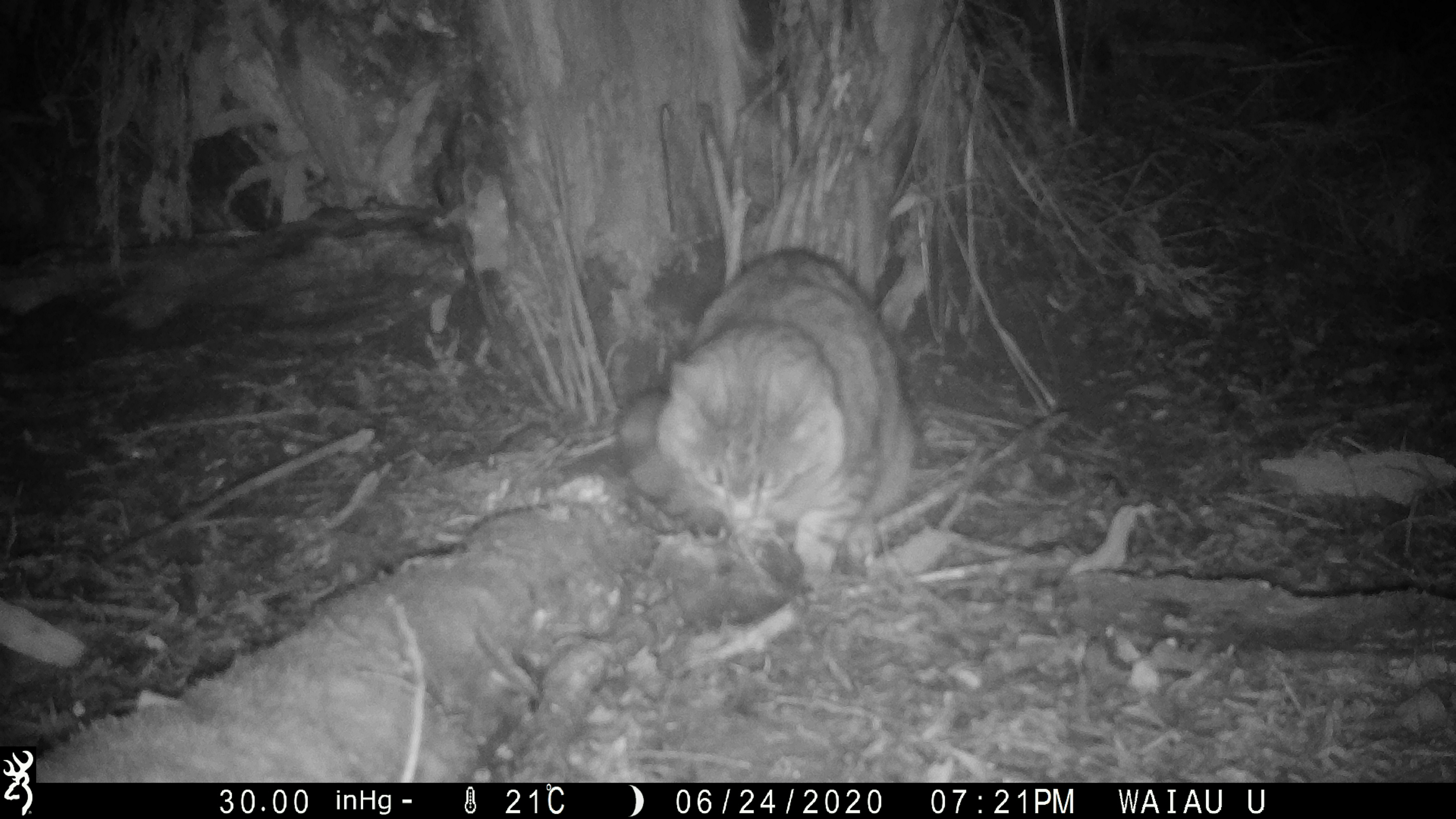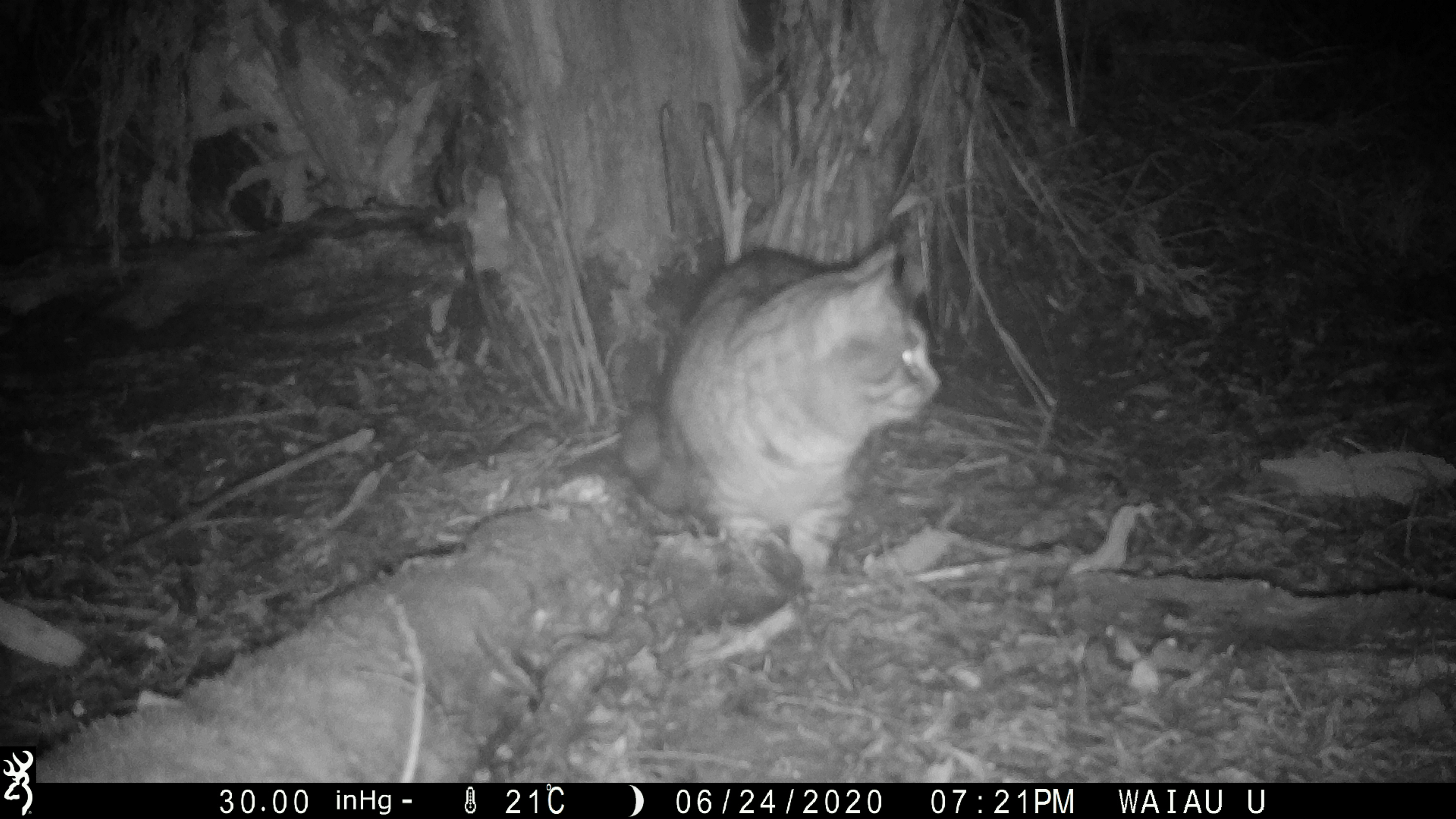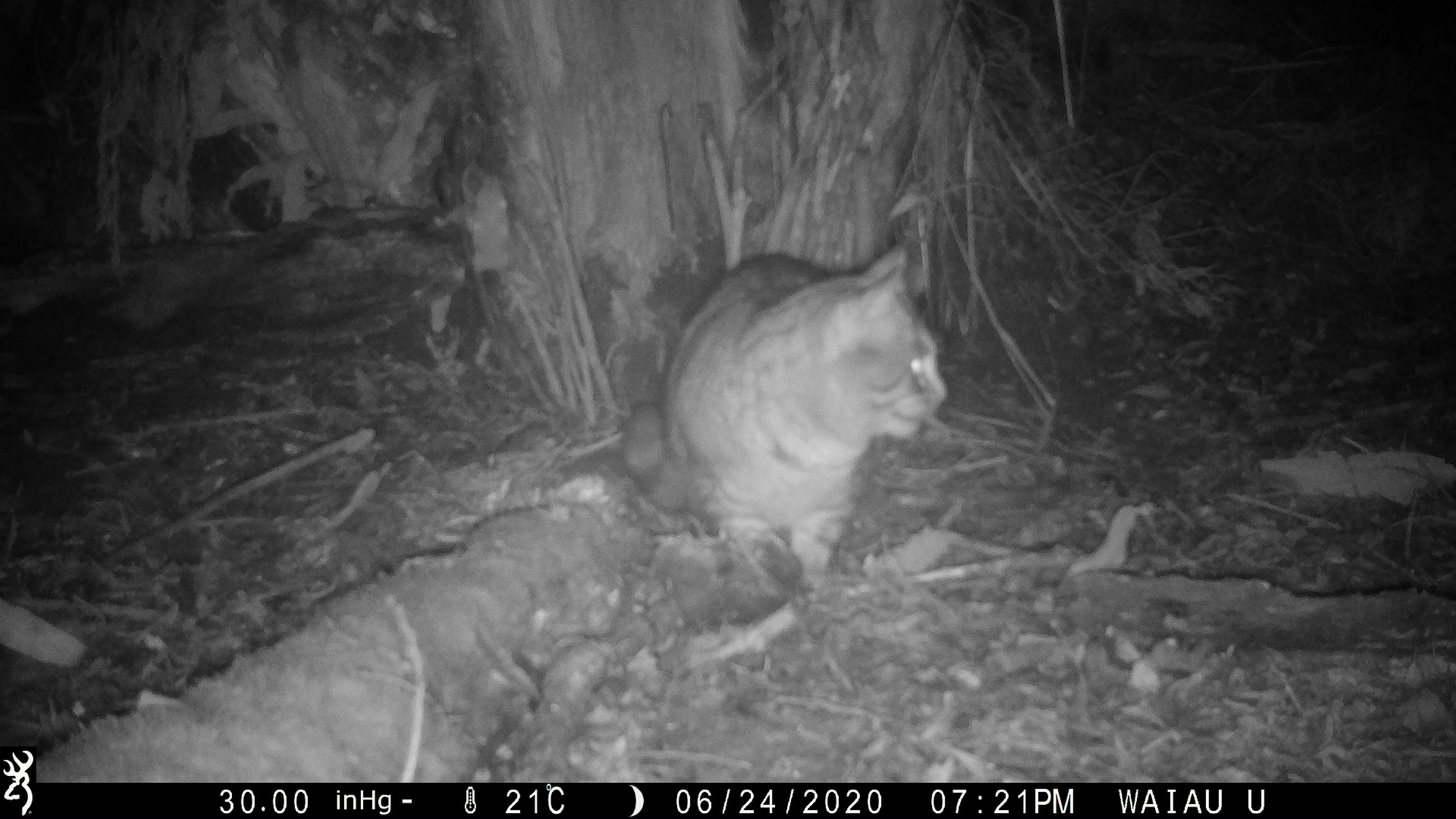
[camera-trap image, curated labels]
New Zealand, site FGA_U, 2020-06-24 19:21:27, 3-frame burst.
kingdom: Animalia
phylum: Chordata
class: Mammalia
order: Carnivora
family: Felidae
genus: Felis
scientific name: Felis catus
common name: domestic cat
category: cat